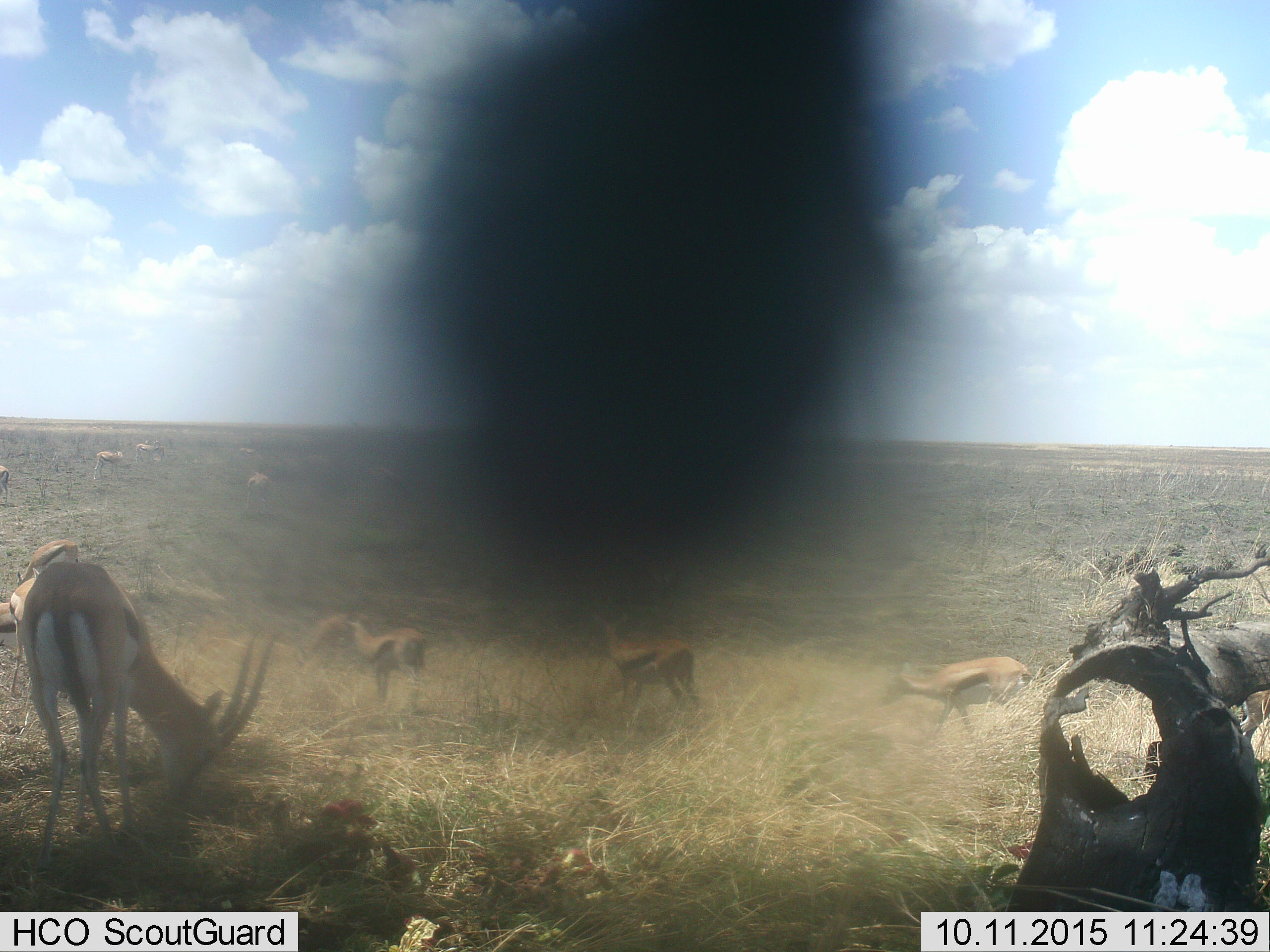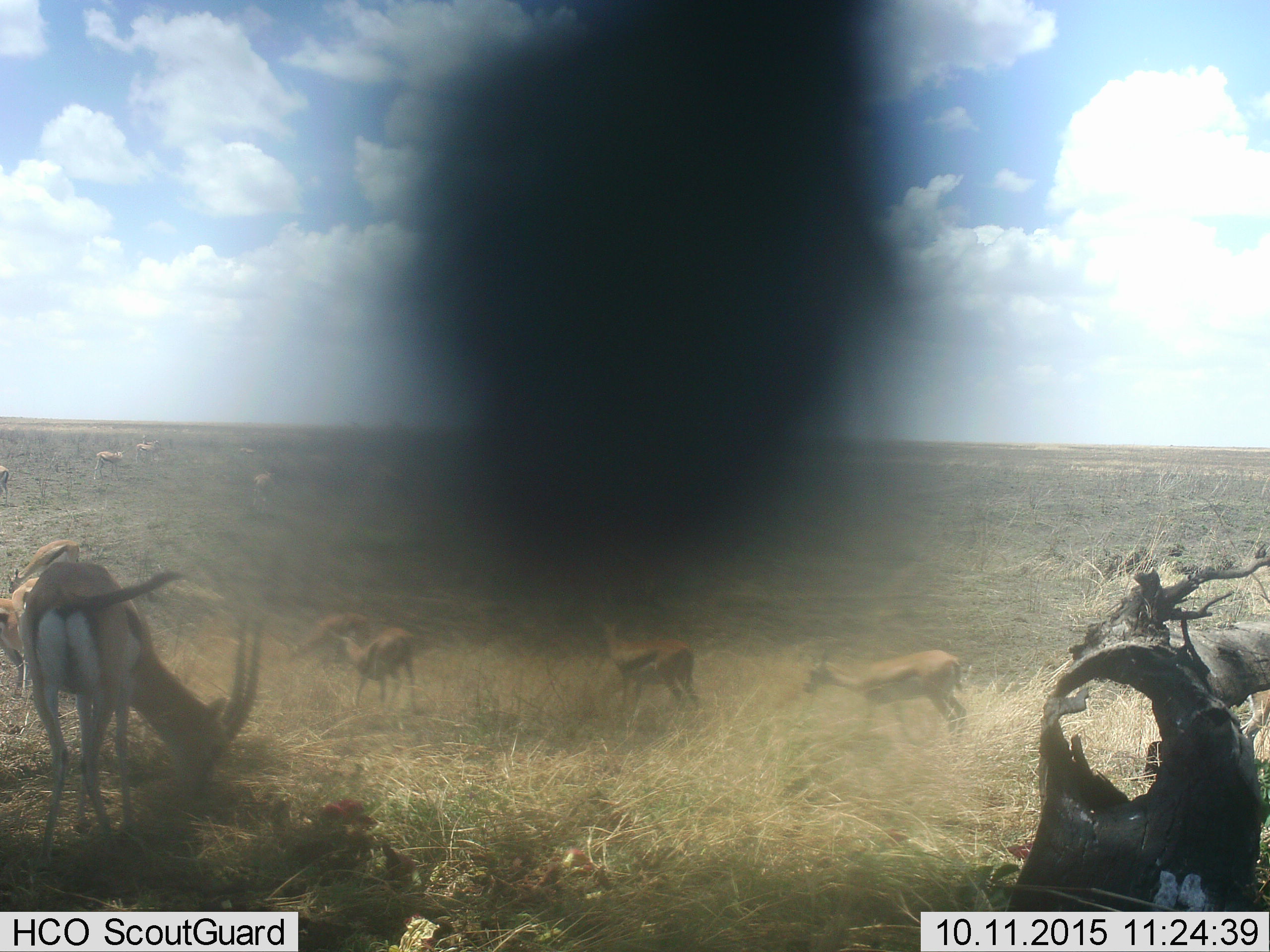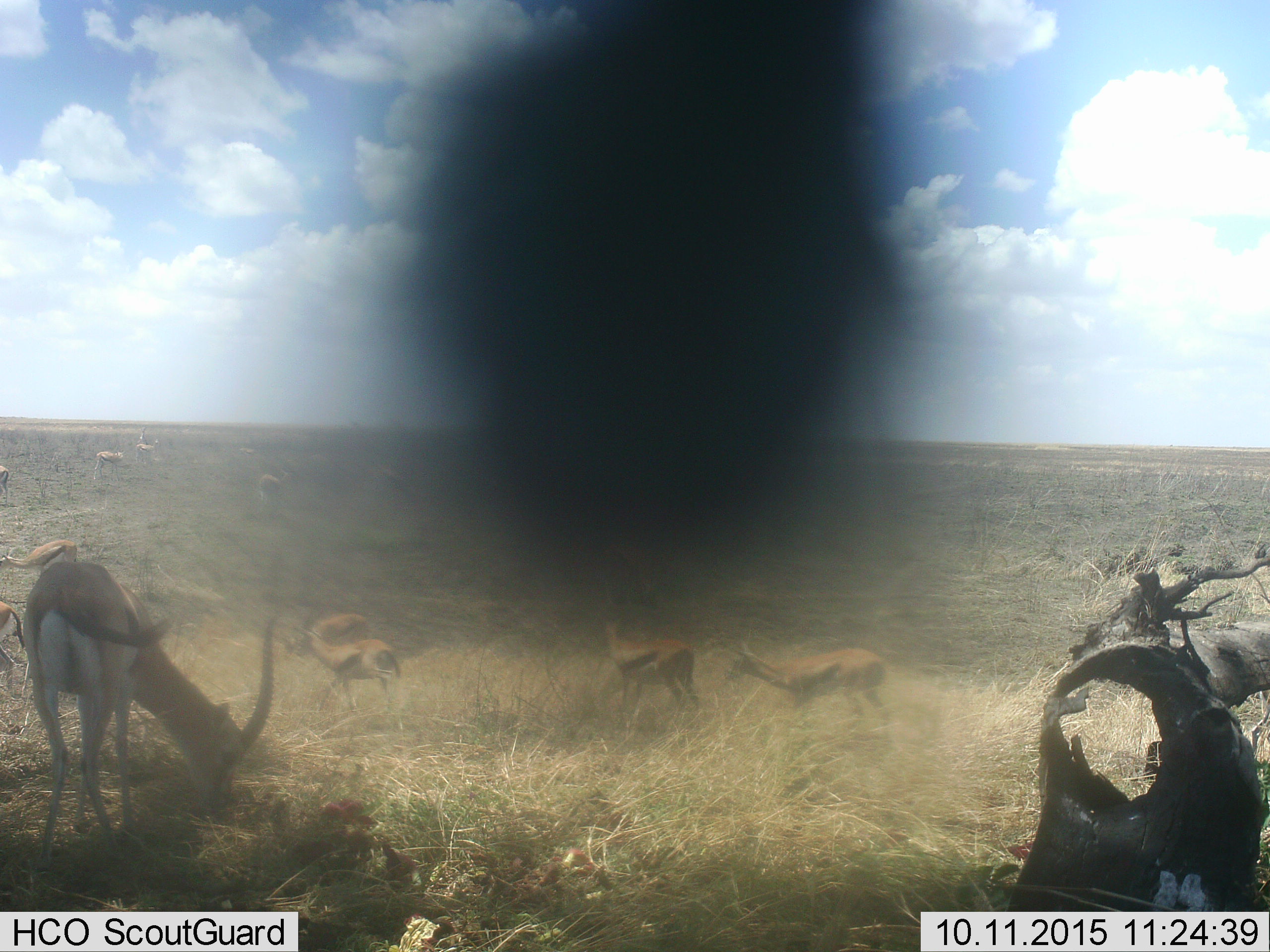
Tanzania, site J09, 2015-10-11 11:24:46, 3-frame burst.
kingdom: Animalia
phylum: Chordata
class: Mammalia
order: Artiodactyla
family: Bovidae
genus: Eudorcas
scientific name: Eudorcas thomsonii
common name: thomson's gazelle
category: gazellethomsons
Gazellethomsons (thomson's gazelle) (Eudorcas thomsonii), count 11-50. Behavior (volunteer vote fractions): standing 80%, resting 20%, moving 100%, interacting 10%. Young present (vote fraction): 0%. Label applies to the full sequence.